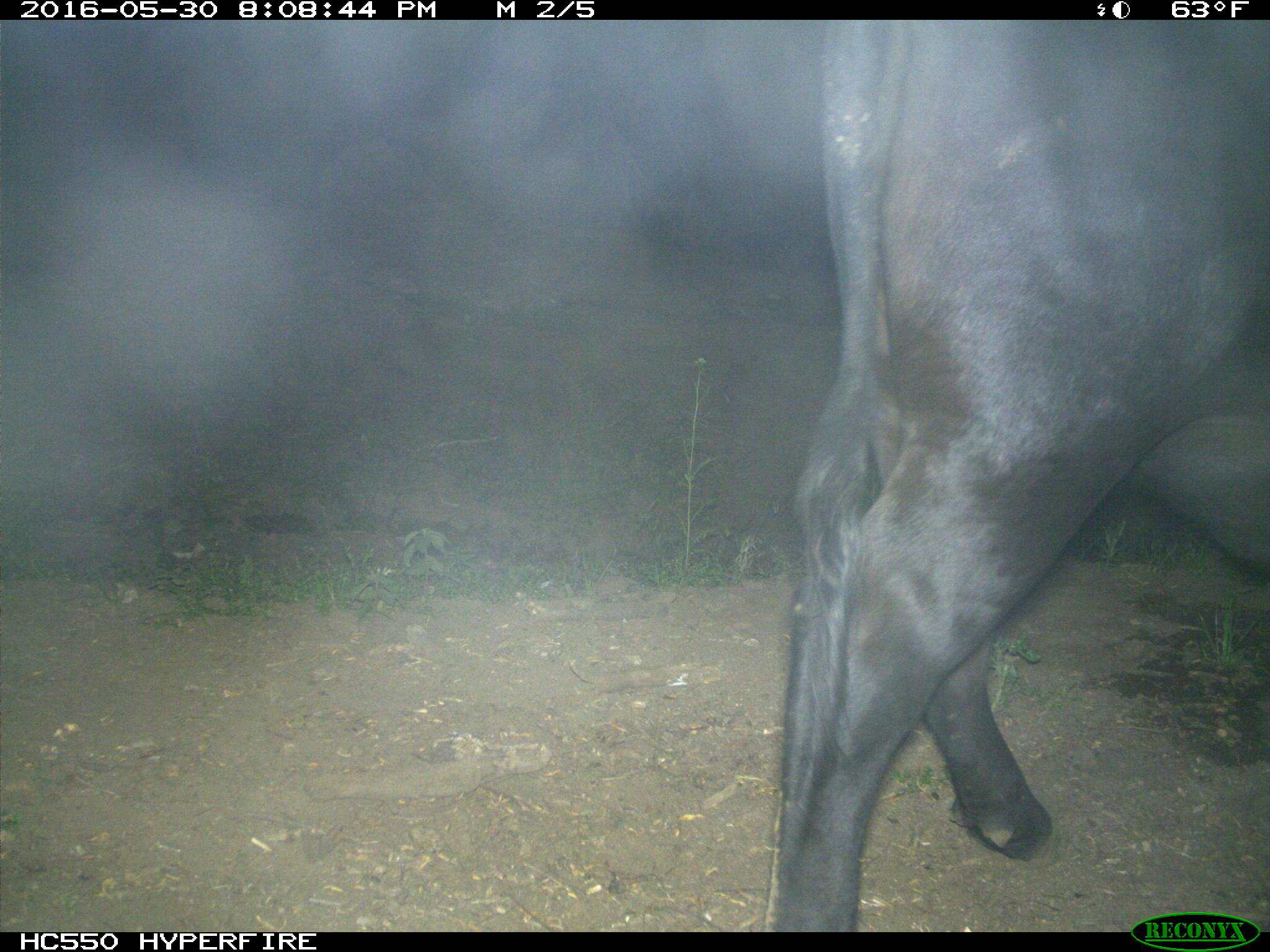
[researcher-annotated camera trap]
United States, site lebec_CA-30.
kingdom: Animalia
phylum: Chordata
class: Mammalia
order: Artiodactyla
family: Bovidae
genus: Bos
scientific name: Bos taurus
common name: domestic cow